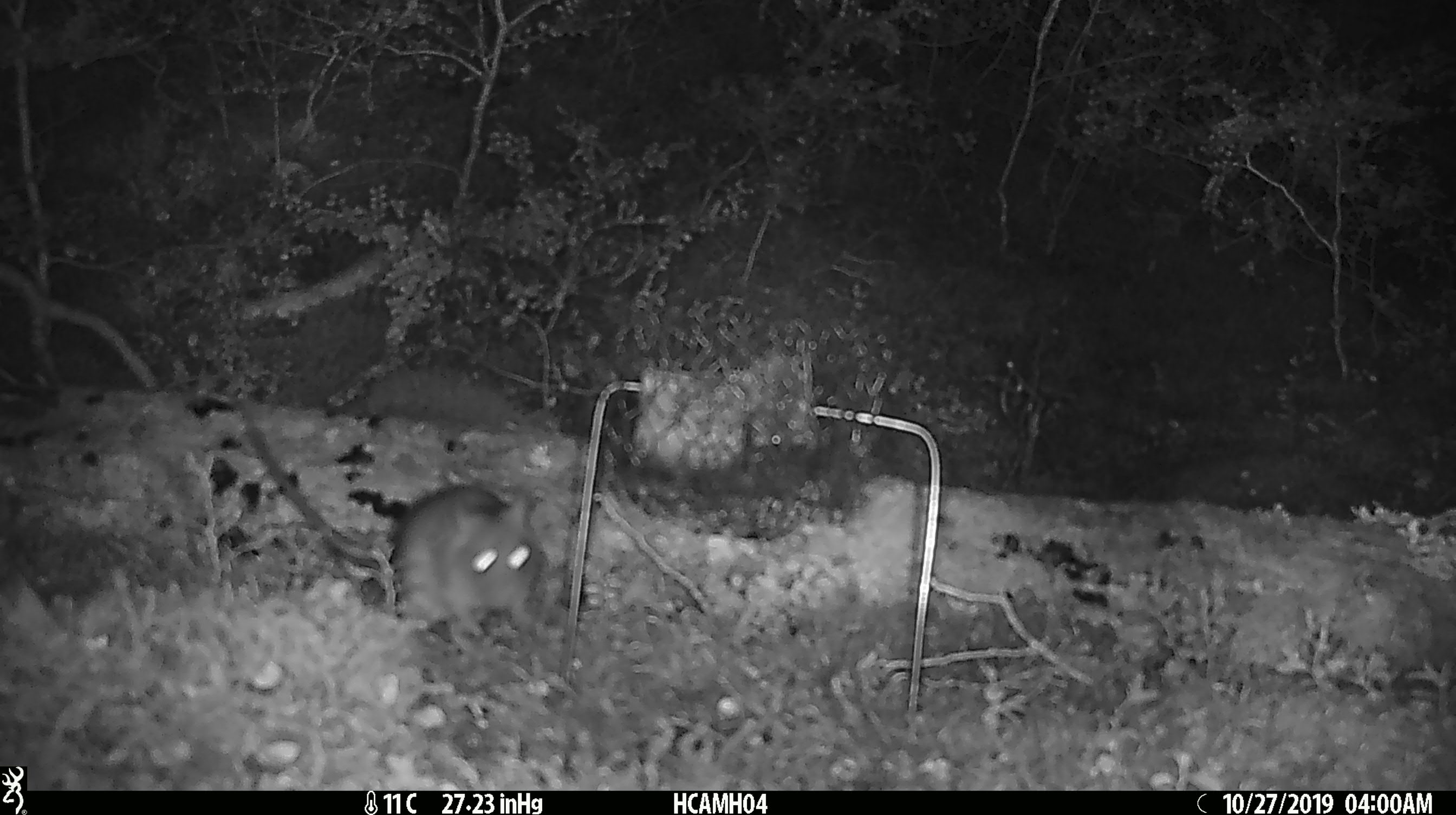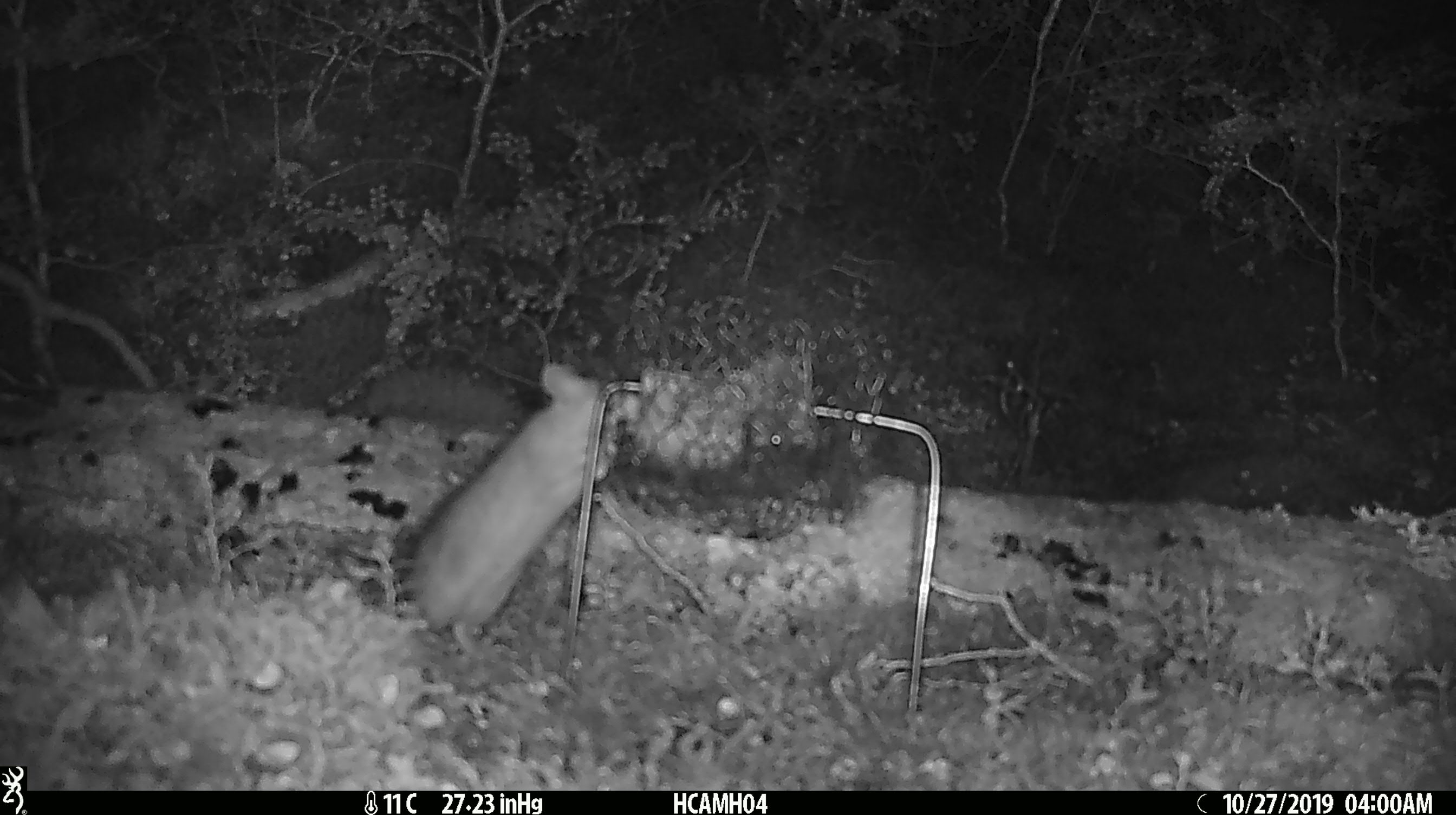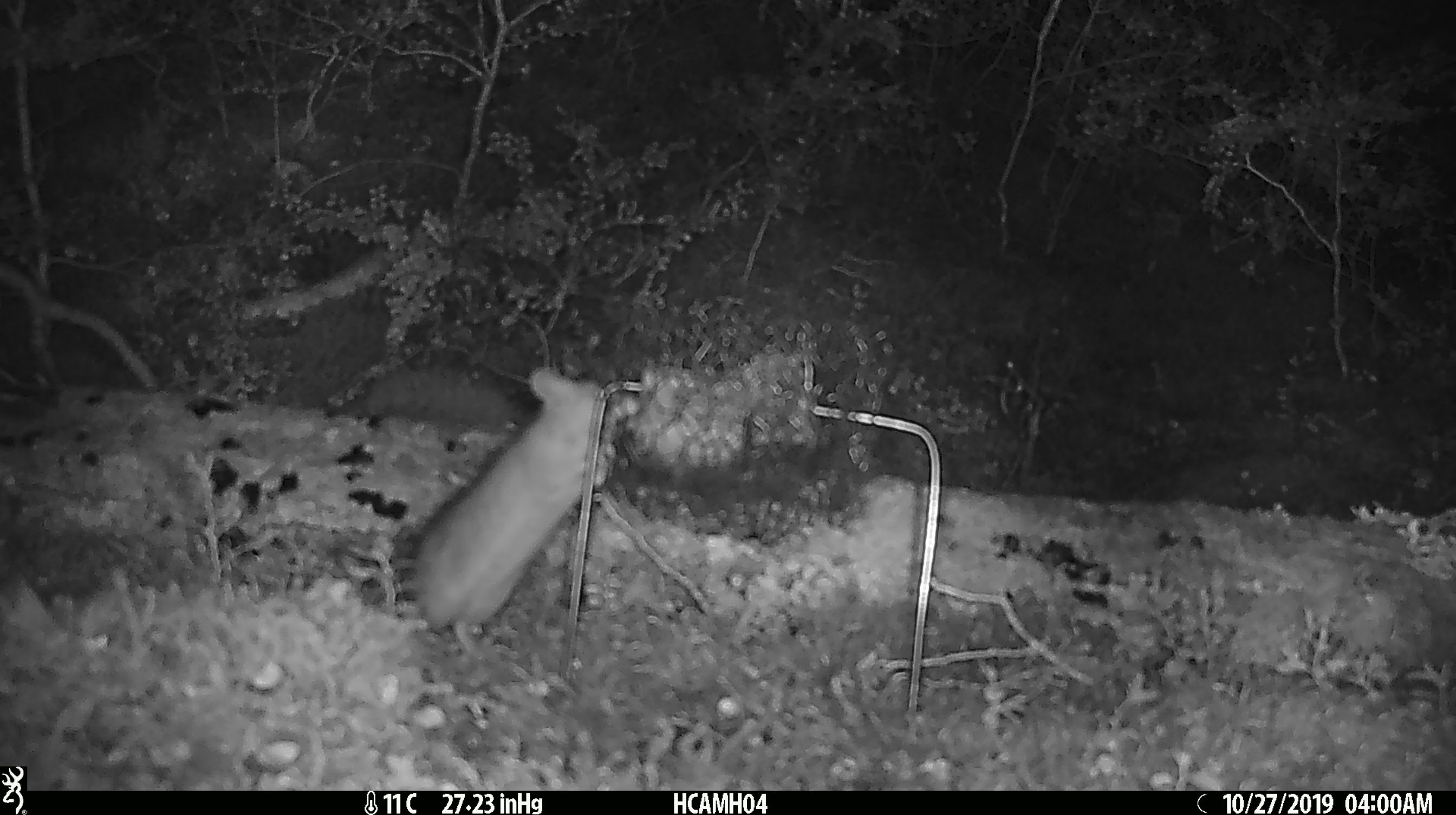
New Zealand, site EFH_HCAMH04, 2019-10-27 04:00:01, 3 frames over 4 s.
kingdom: Animalia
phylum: Chordata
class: Mammalia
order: Rodentia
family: Muridae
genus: Rattus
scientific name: Rattus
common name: rat